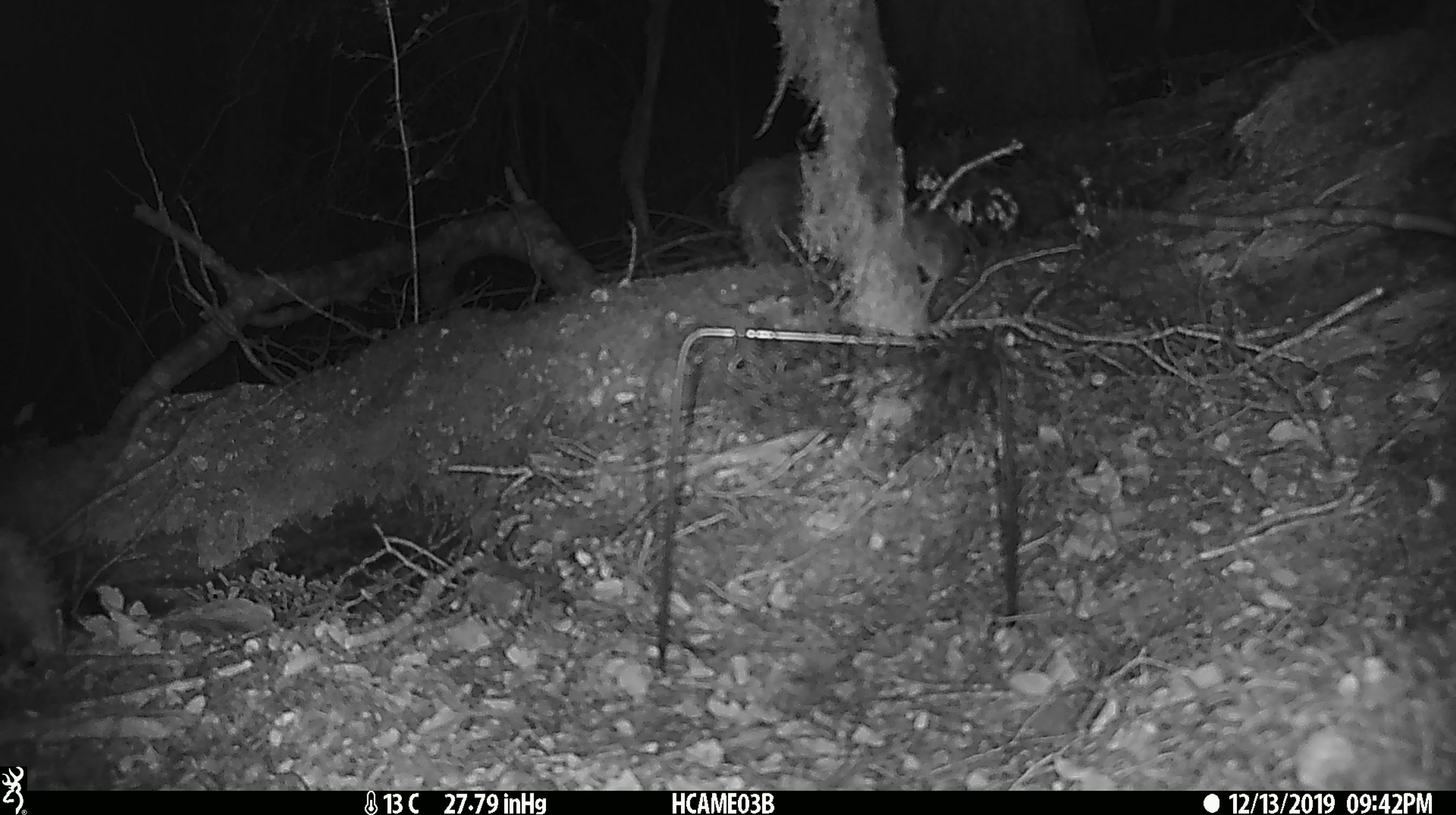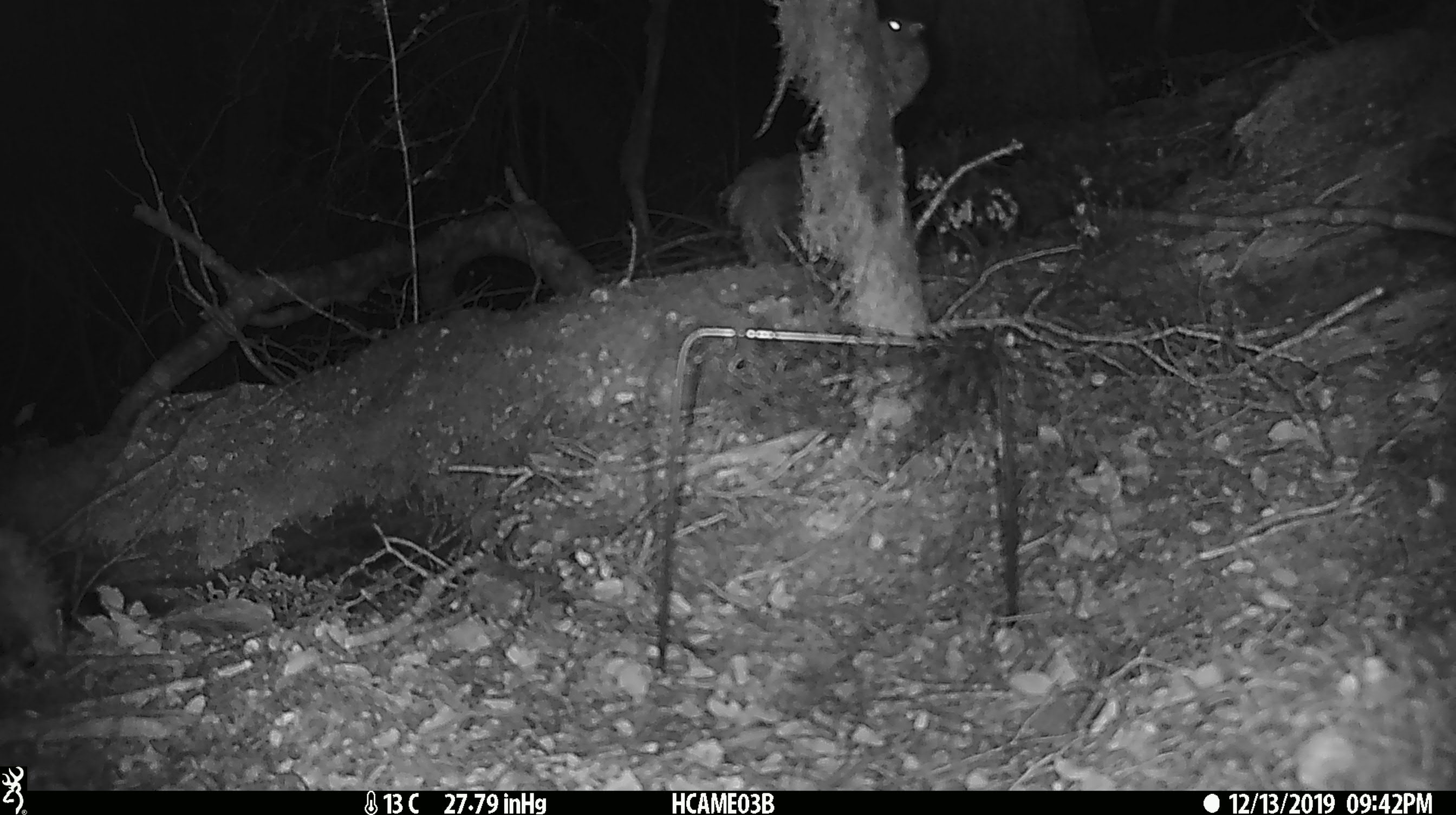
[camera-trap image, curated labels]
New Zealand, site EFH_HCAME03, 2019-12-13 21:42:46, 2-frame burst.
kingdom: Animalia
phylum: Chordata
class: Mammalia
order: Rodentia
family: Muridae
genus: Mus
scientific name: Mus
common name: mouse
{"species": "mouse (Mus)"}